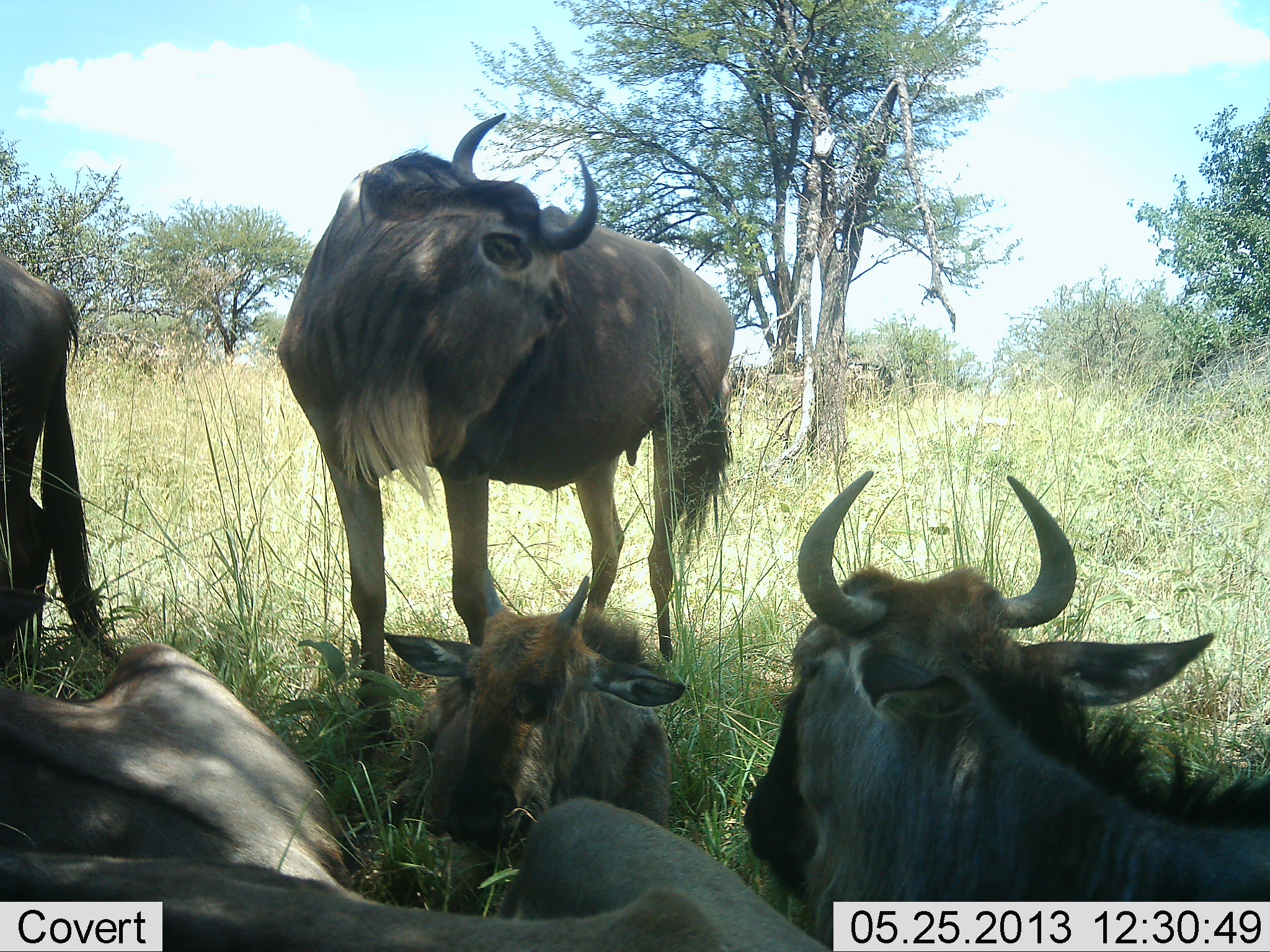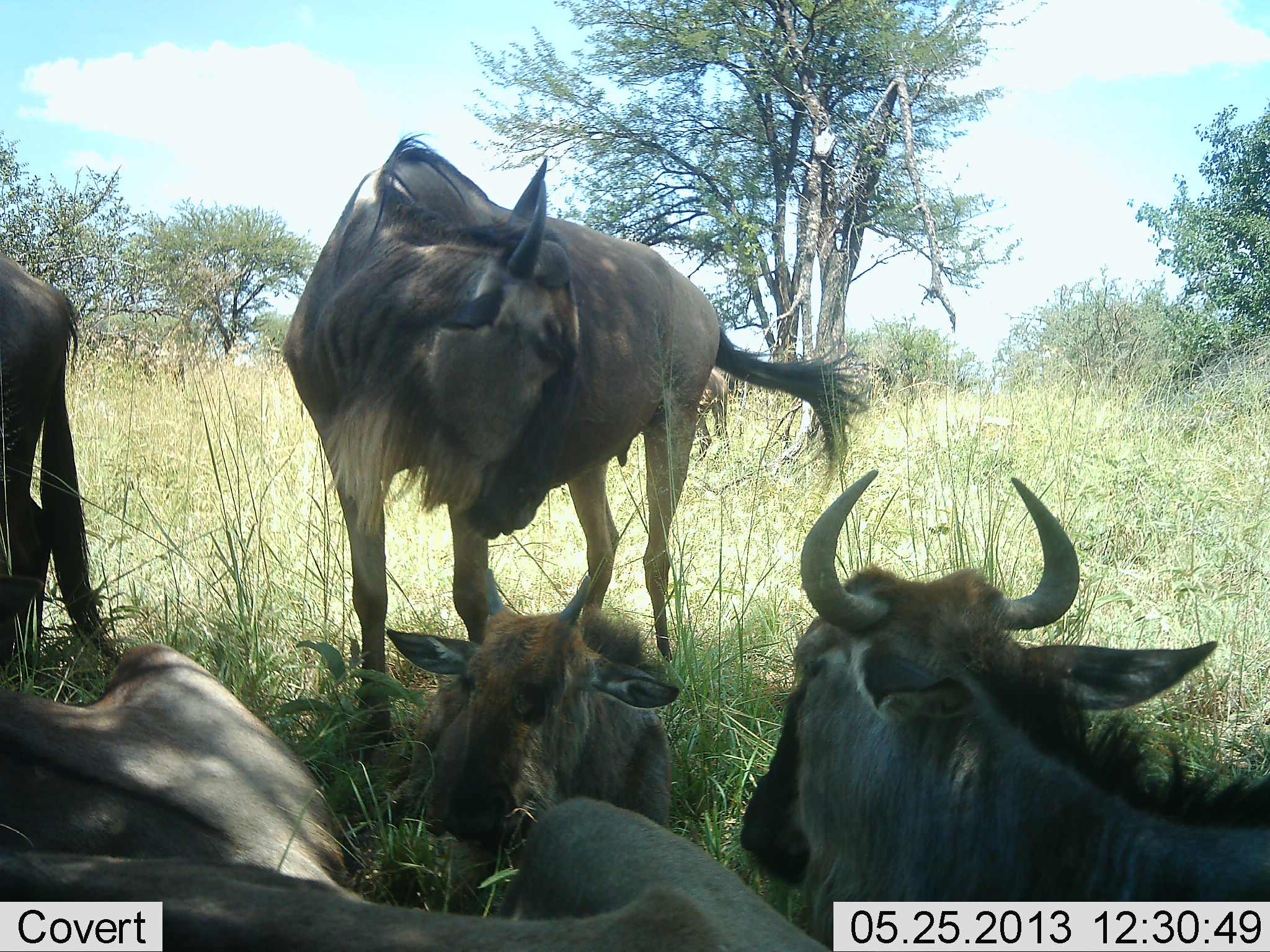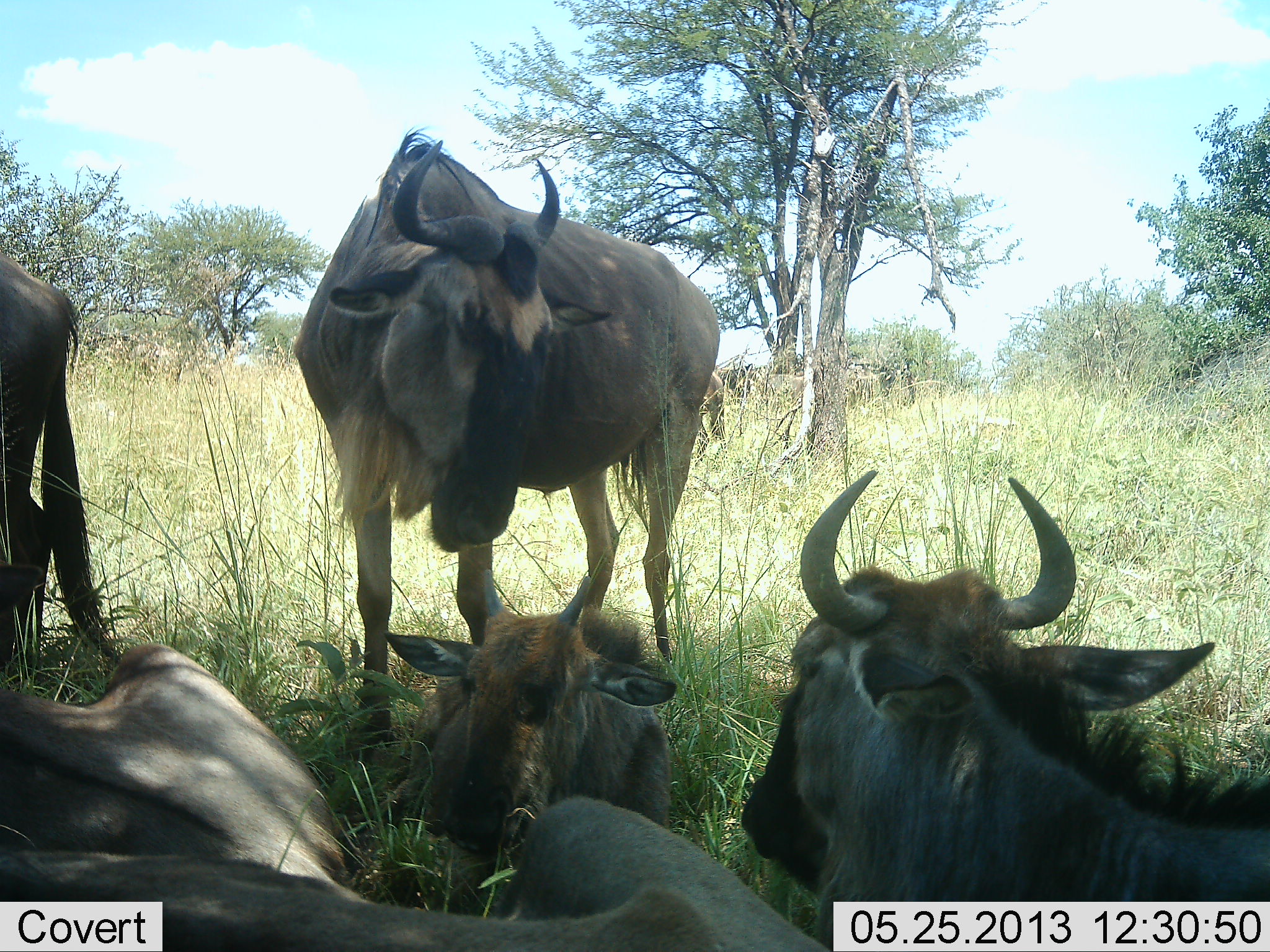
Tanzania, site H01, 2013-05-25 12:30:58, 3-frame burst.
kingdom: Animalia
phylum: Chordata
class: Mammalia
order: Artiodactyla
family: Bovidae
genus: Connochaetes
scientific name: Connochaetes taurinus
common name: blue wildebeest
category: wildebeest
Wildebeest (blue wildebeest) (Connochaetes taurinus), count 6. Behavior (volunteer vote fractions): standing 71%, resting 100%, moving 14%, interacting 0%. Young present (vote fraction): 50%. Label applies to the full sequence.